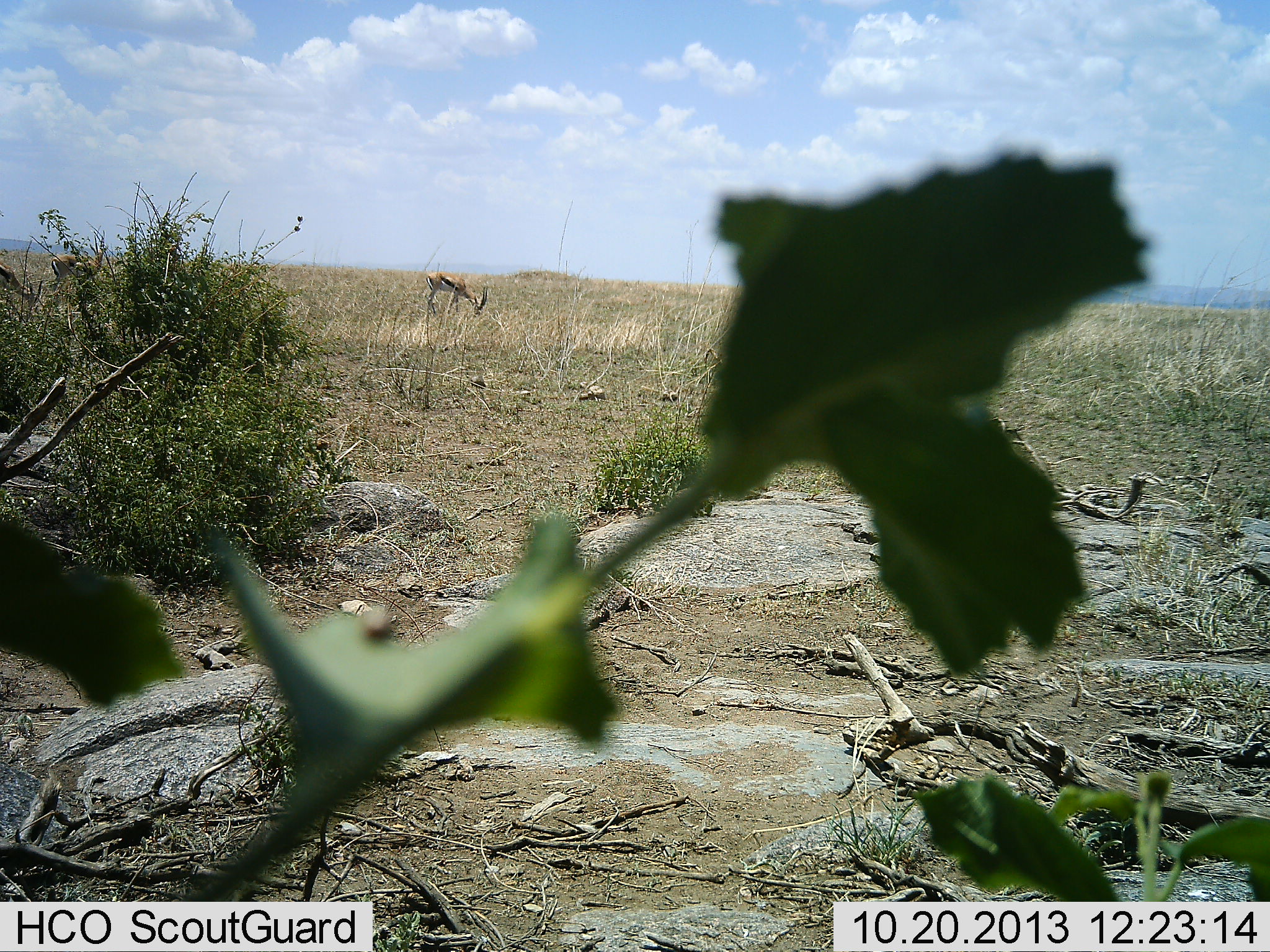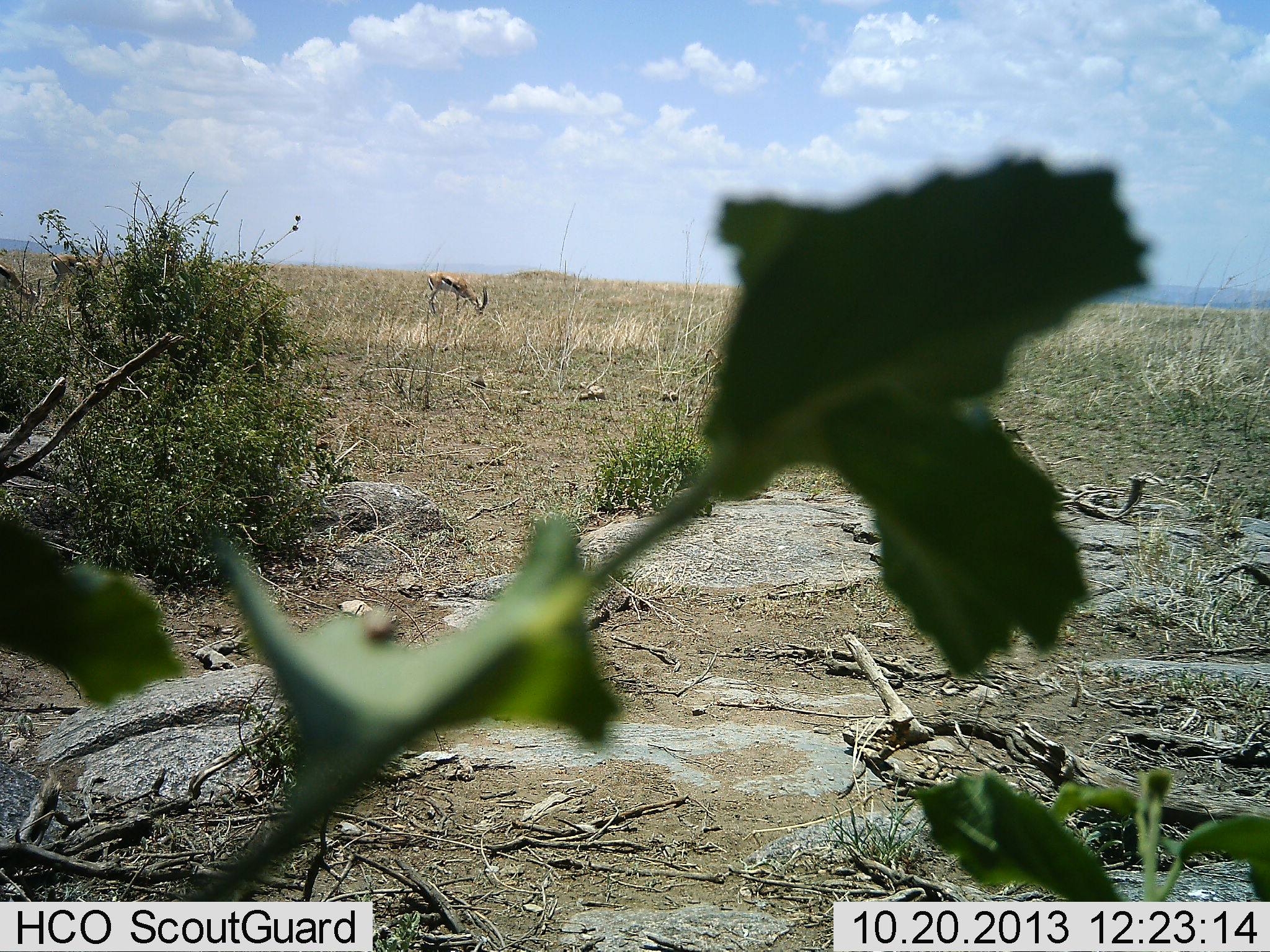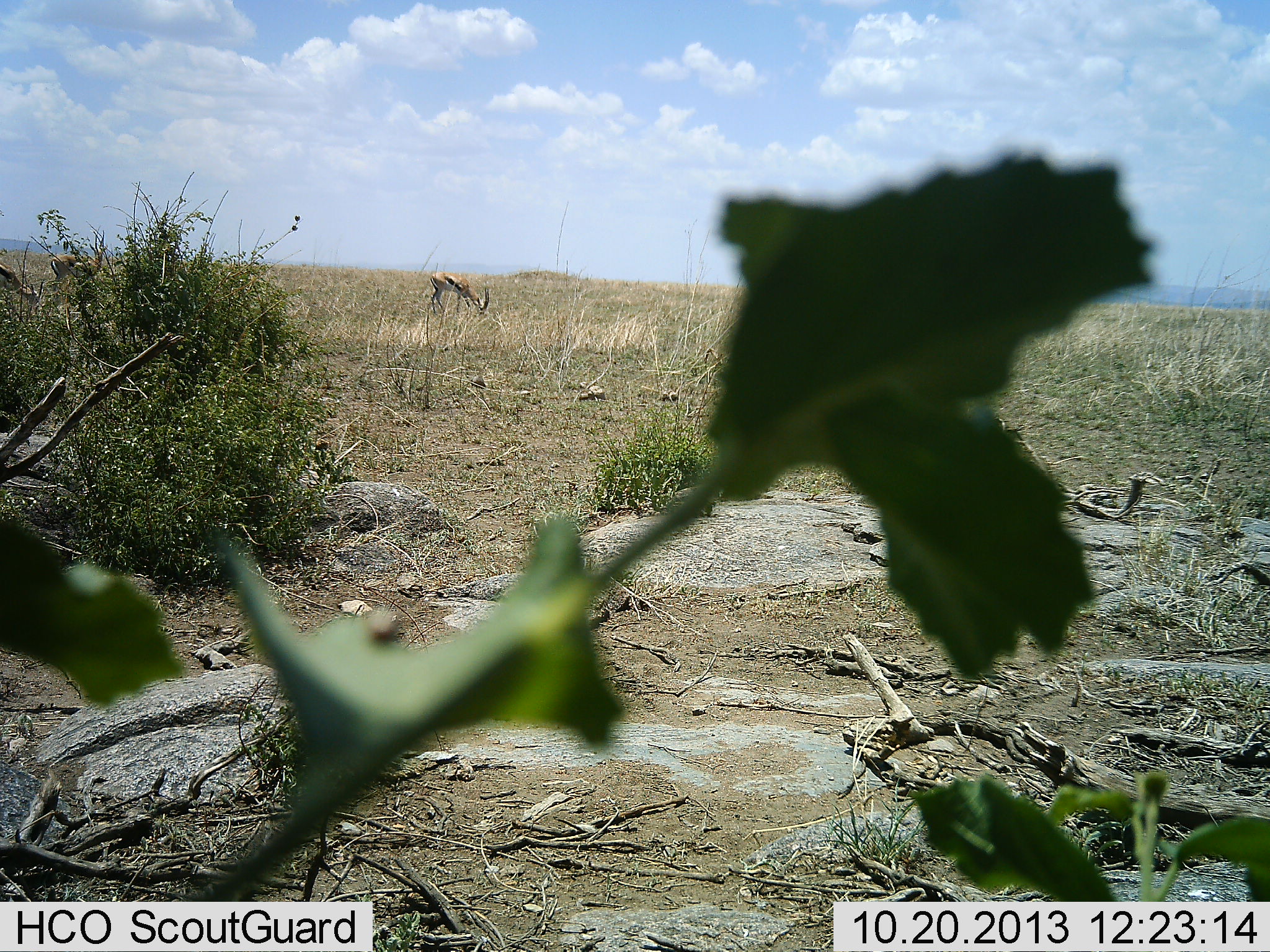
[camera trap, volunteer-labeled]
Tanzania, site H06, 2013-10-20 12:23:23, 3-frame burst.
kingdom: Animalia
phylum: Chordata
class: Mammalia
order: Artiodactyla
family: Bovidae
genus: Eudorcas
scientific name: Eudorcas thomsonii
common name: thomson's gazelle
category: gazellethomsons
Gazellethomsons (thomson's gazelle) (Eudorcas thomsonii), count 1. Behavior (volunteer vote fractions): standing 30%, resting 20%, moving 0%, interacting 0%. Young present (vote fraction): 0%. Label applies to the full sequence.